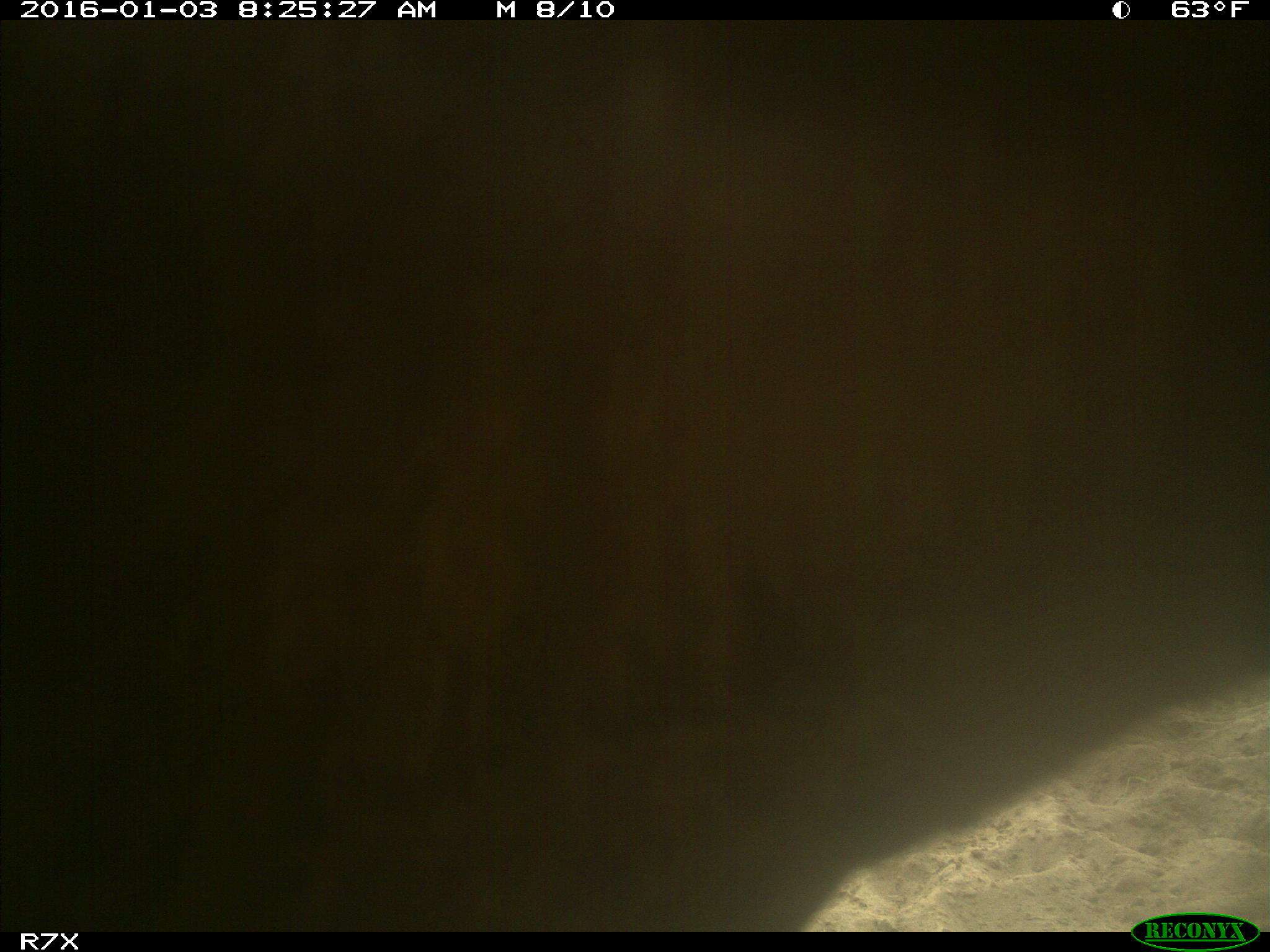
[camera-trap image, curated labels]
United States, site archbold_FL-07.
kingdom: Animalia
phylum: Chordata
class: Mammalia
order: Artiodactyla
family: Bovidae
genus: Bos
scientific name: Bos taurus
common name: domestic cow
Bos taurus (domestic cow).